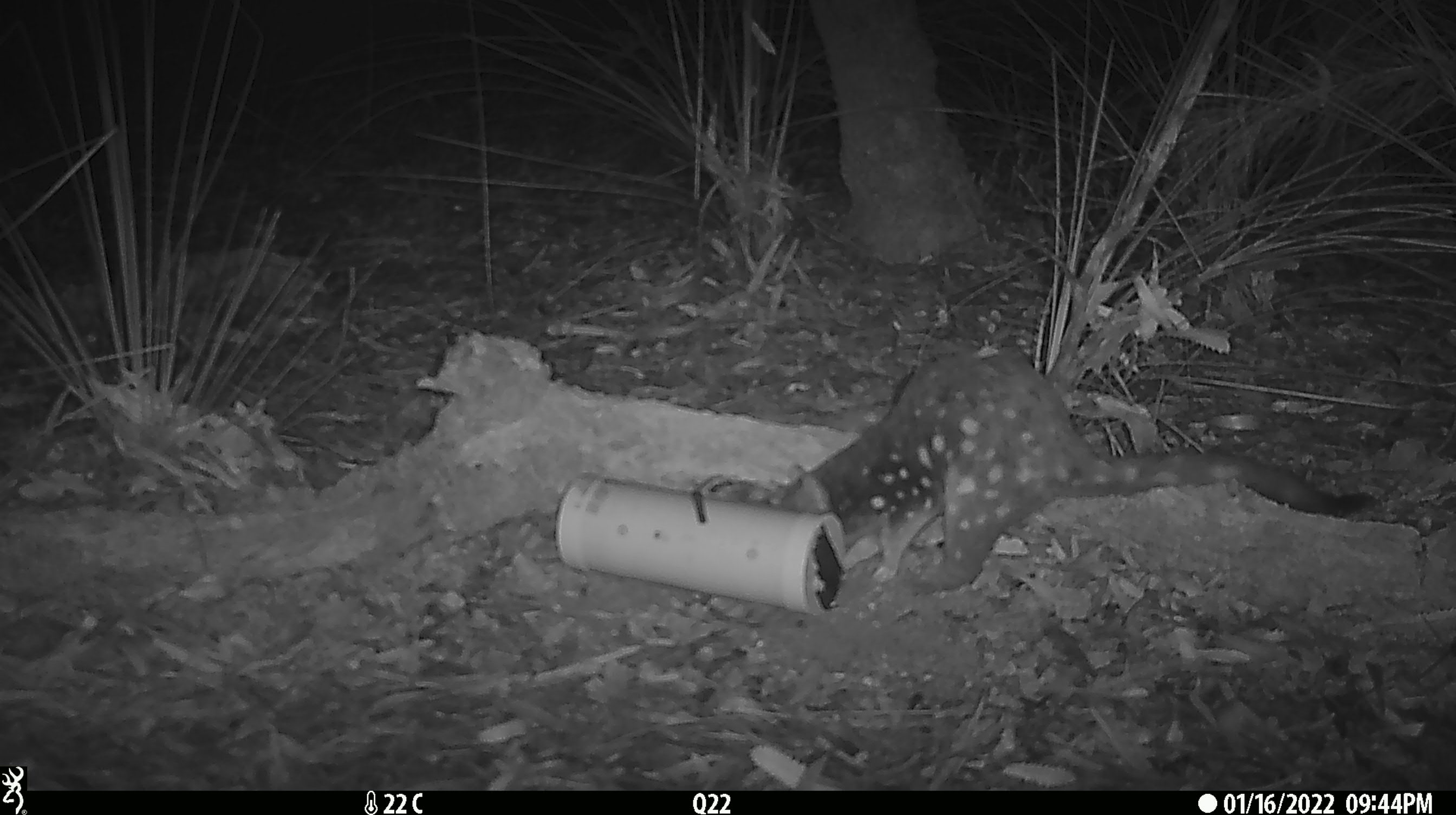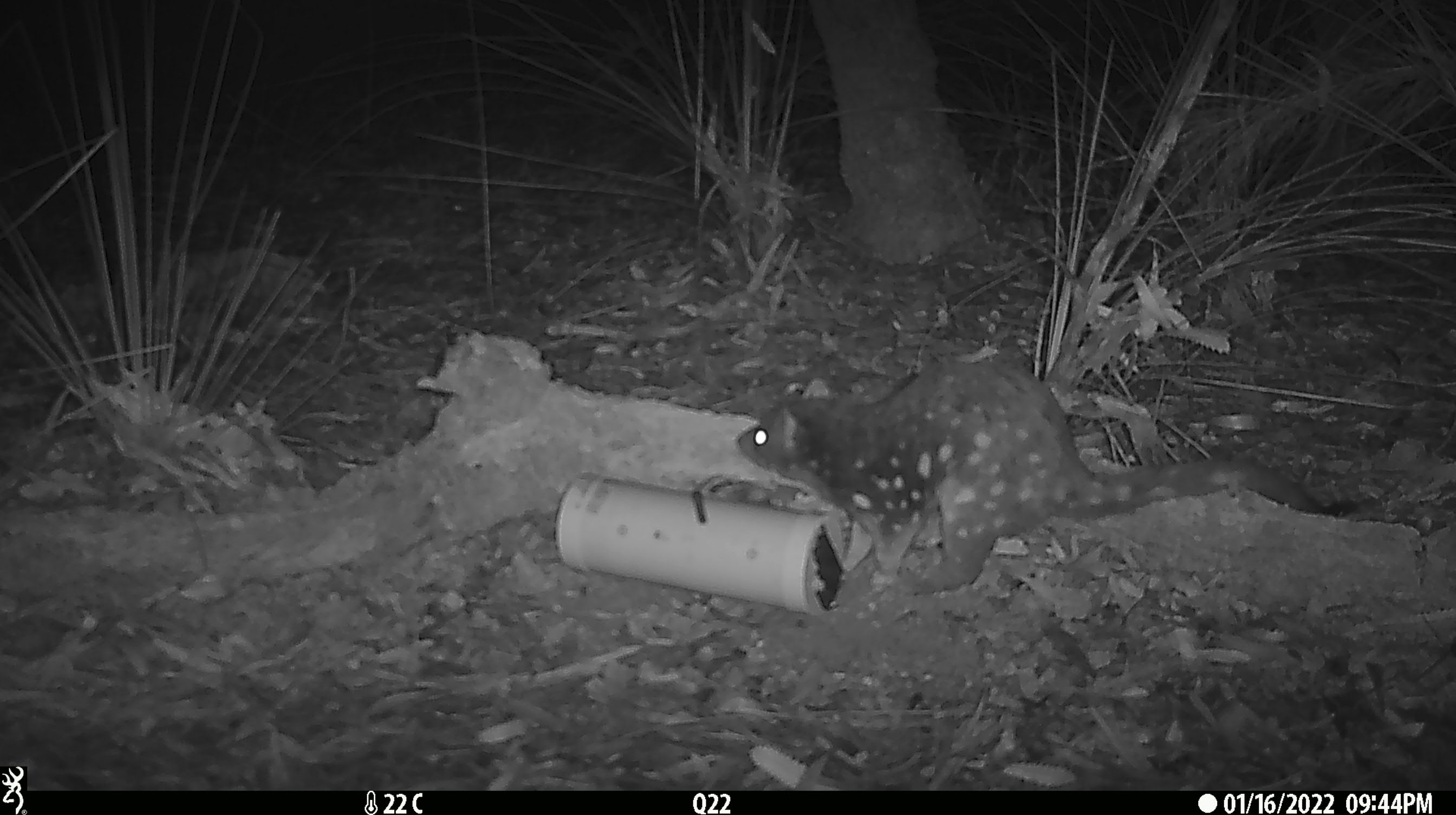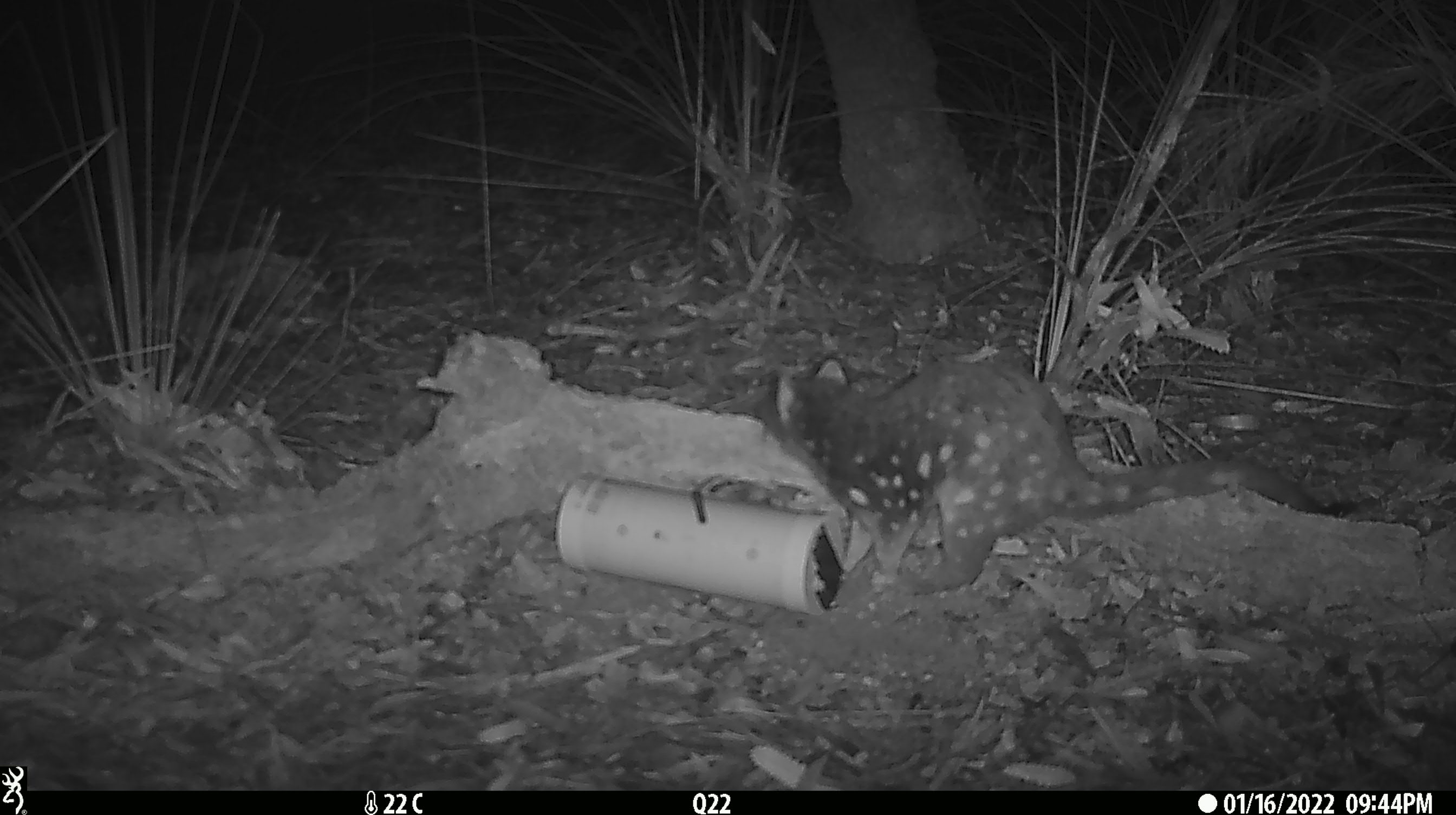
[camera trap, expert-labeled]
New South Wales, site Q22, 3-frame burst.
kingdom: Animalia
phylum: Chordata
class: Mammalia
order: Dasyuromorphia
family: Dasyuridae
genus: Dasyurus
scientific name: Dasyurus maculatus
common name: spotted-tailed quoll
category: quoll